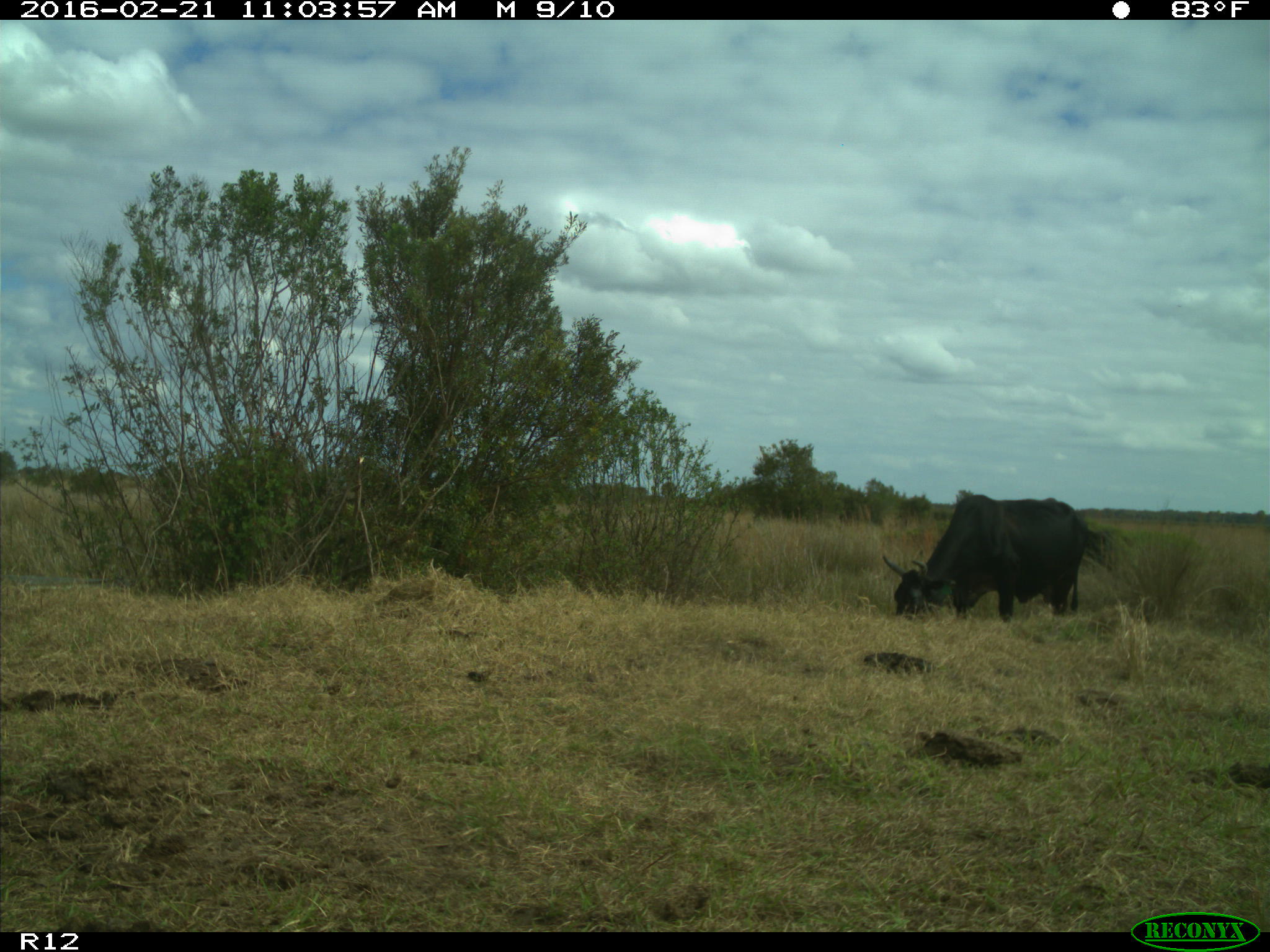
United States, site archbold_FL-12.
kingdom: Animalia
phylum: Chordata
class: Mammalia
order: Artiodactyla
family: Bovidae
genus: Bos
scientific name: Bos taurus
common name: domestic cow